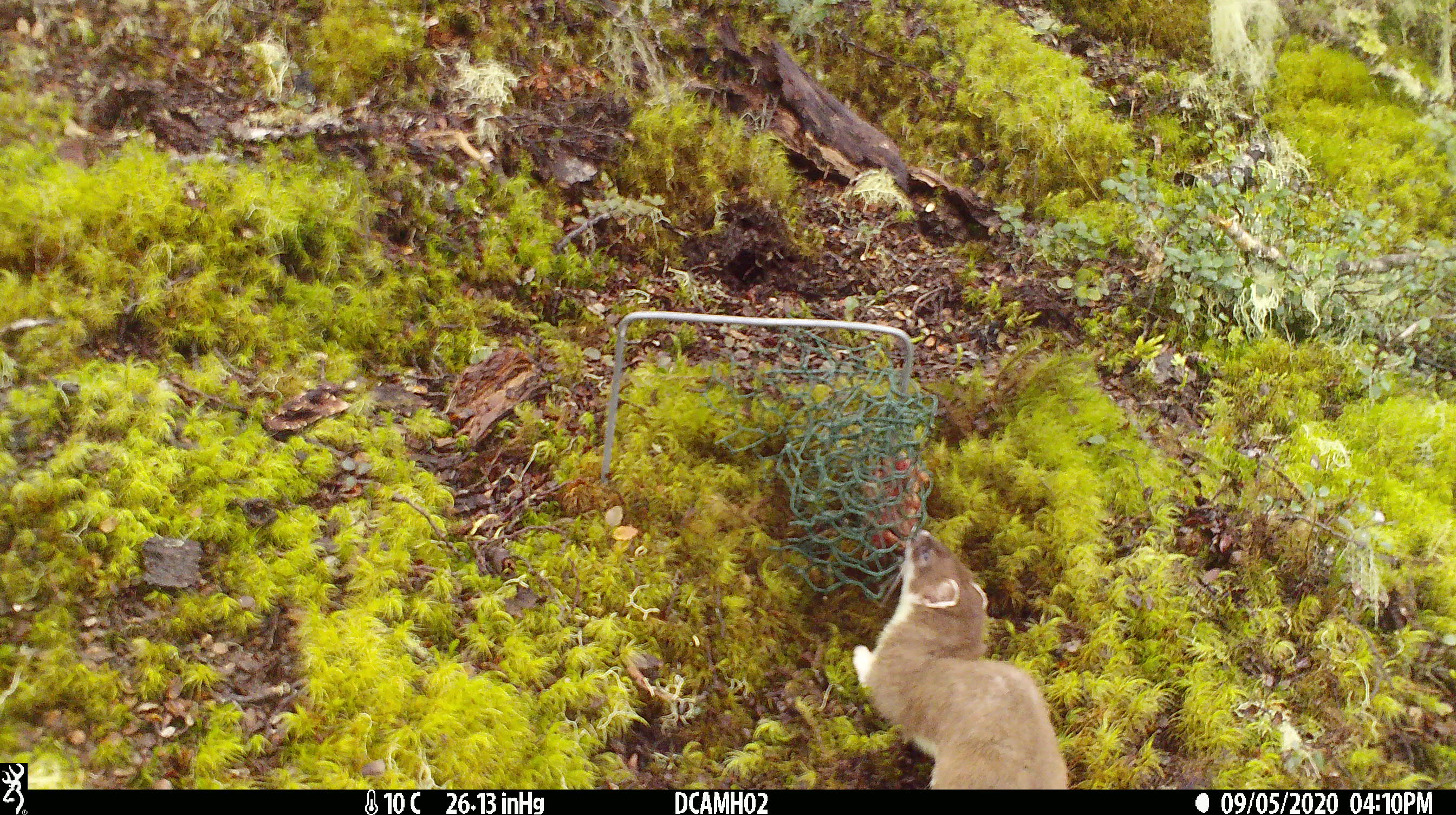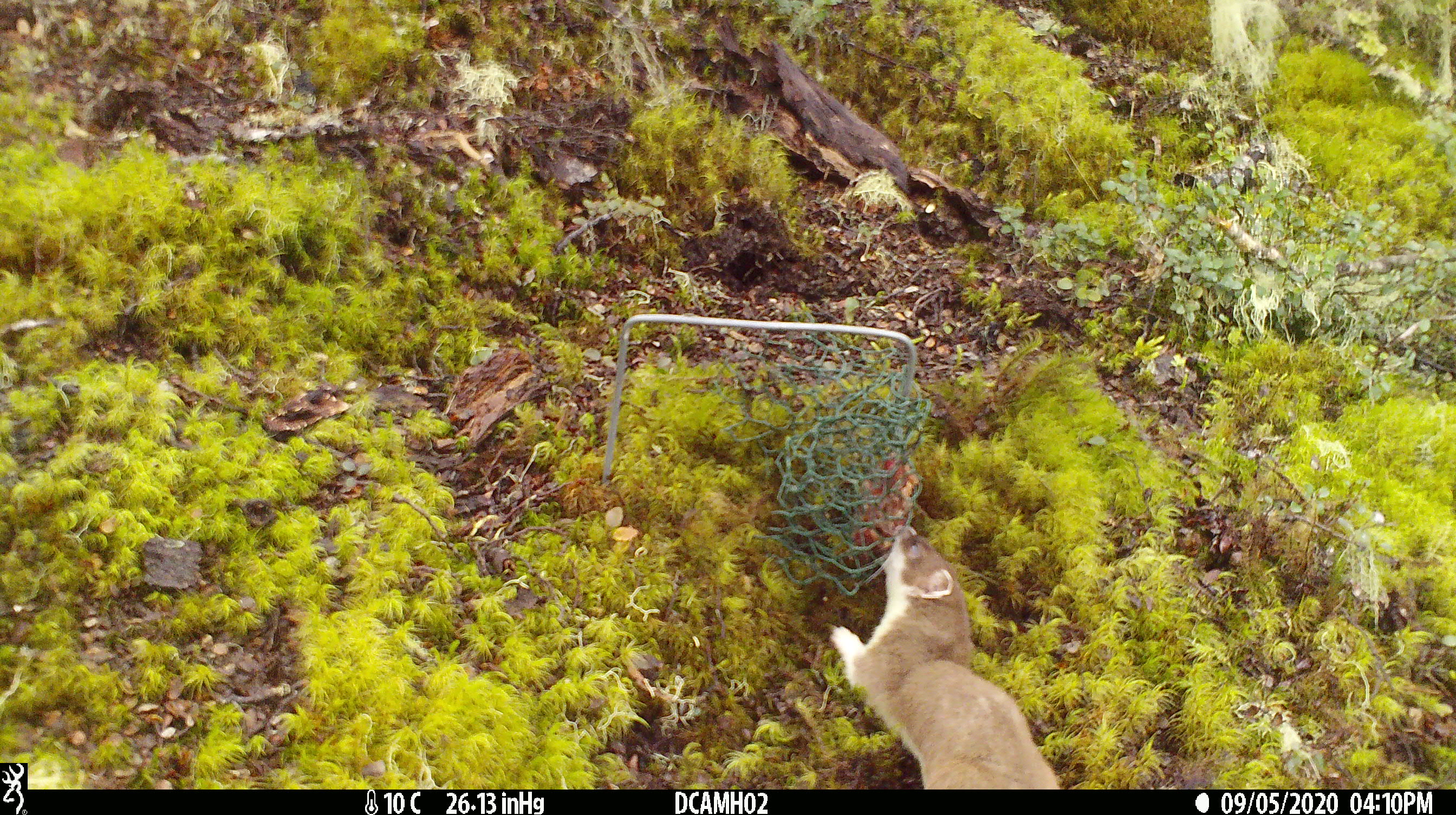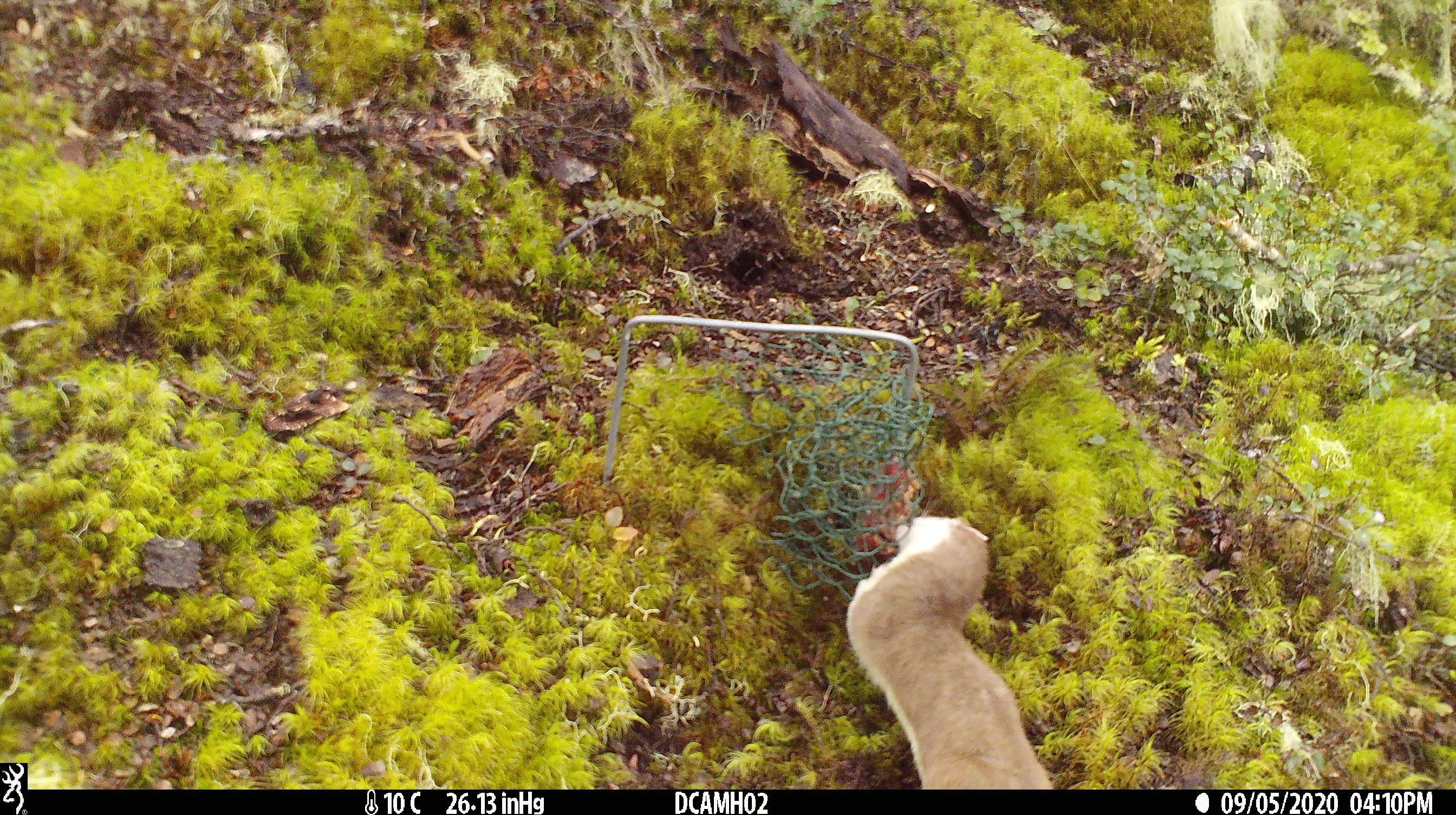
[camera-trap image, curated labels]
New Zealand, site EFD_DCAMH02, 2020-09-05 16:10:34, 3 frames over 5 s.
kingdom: Animalia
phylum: Chordata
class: Mammalia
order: Carnivora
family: Mustelidae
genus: Mustela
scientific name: Mustela erminea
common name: stoat